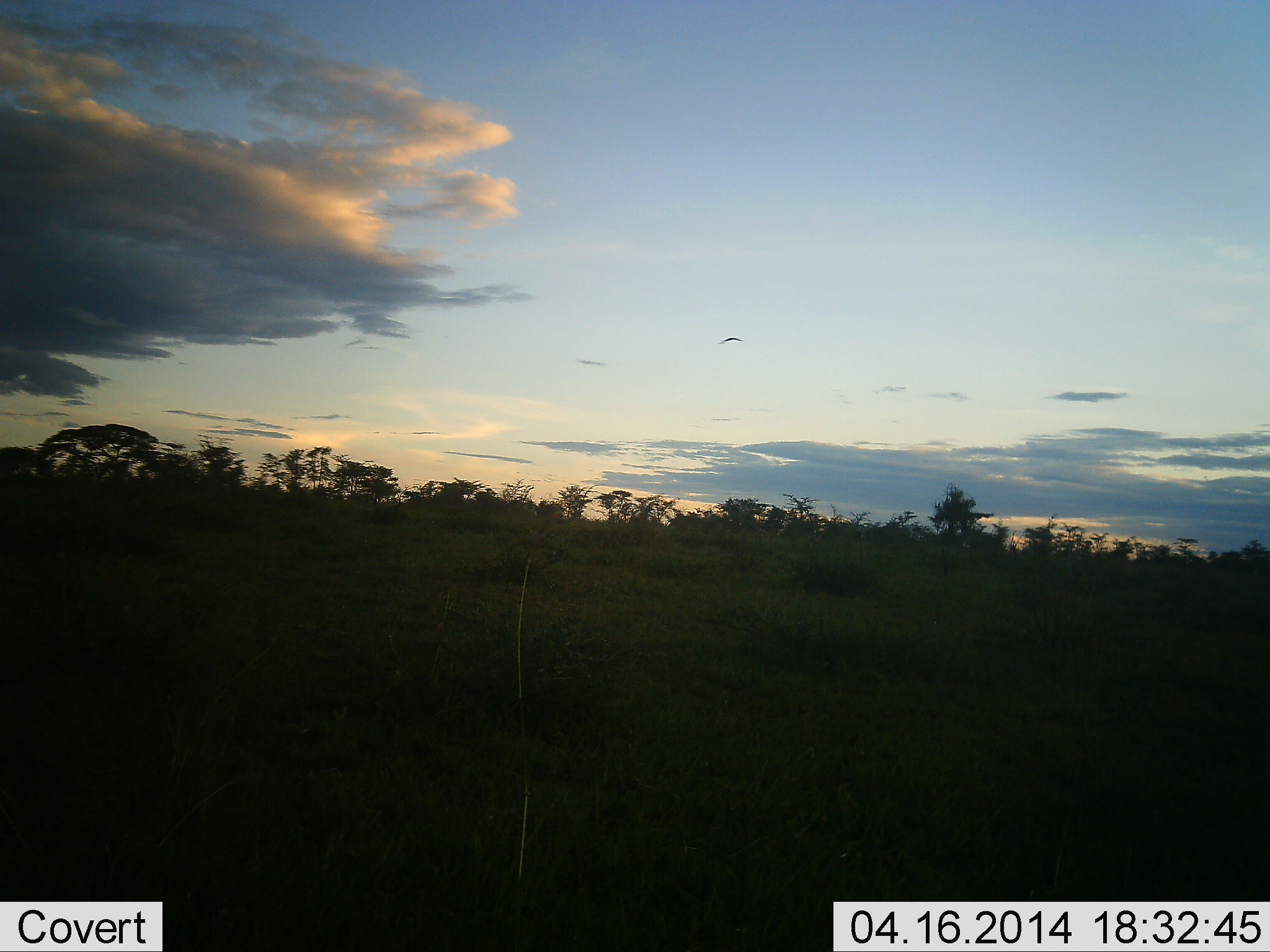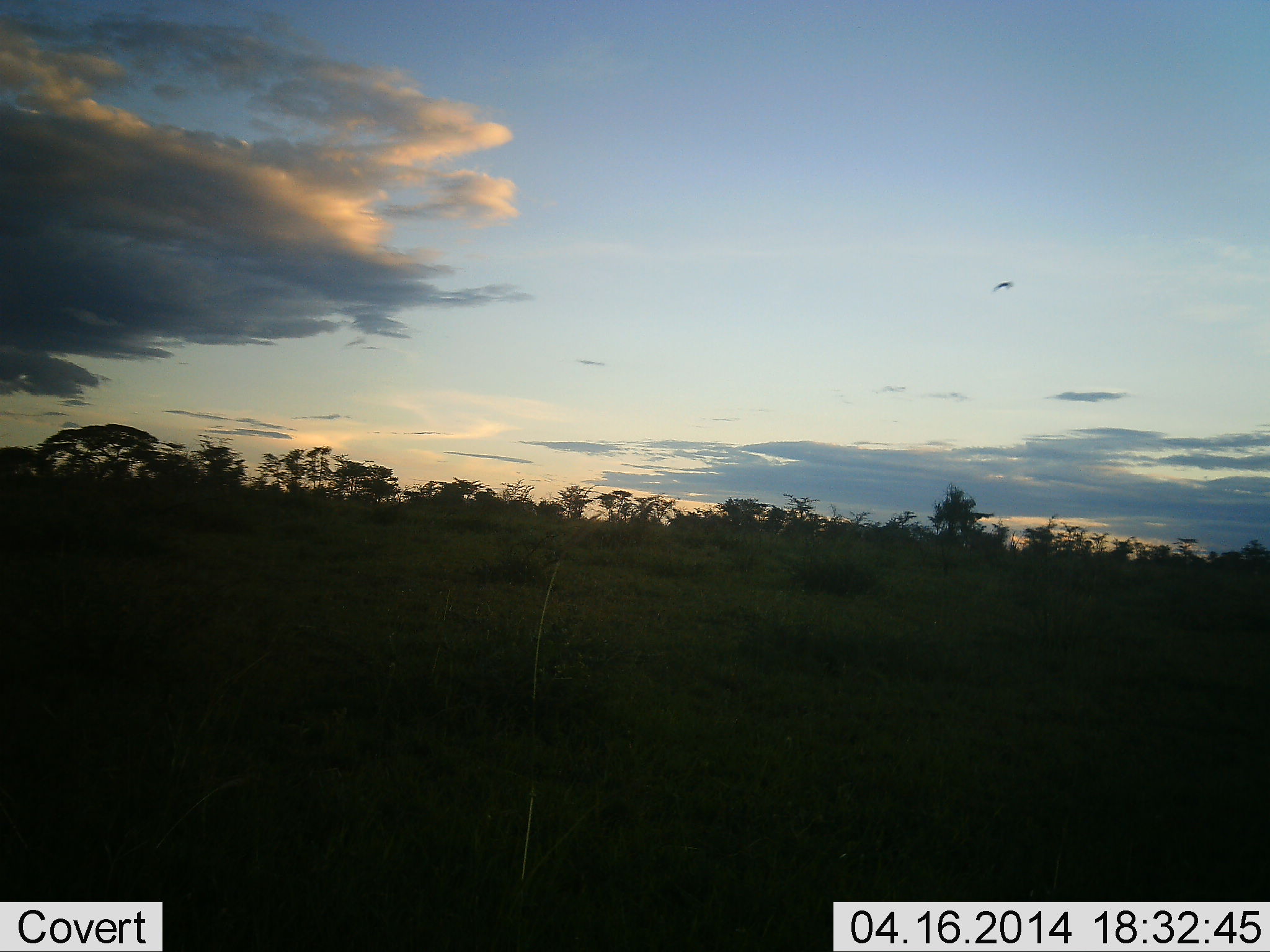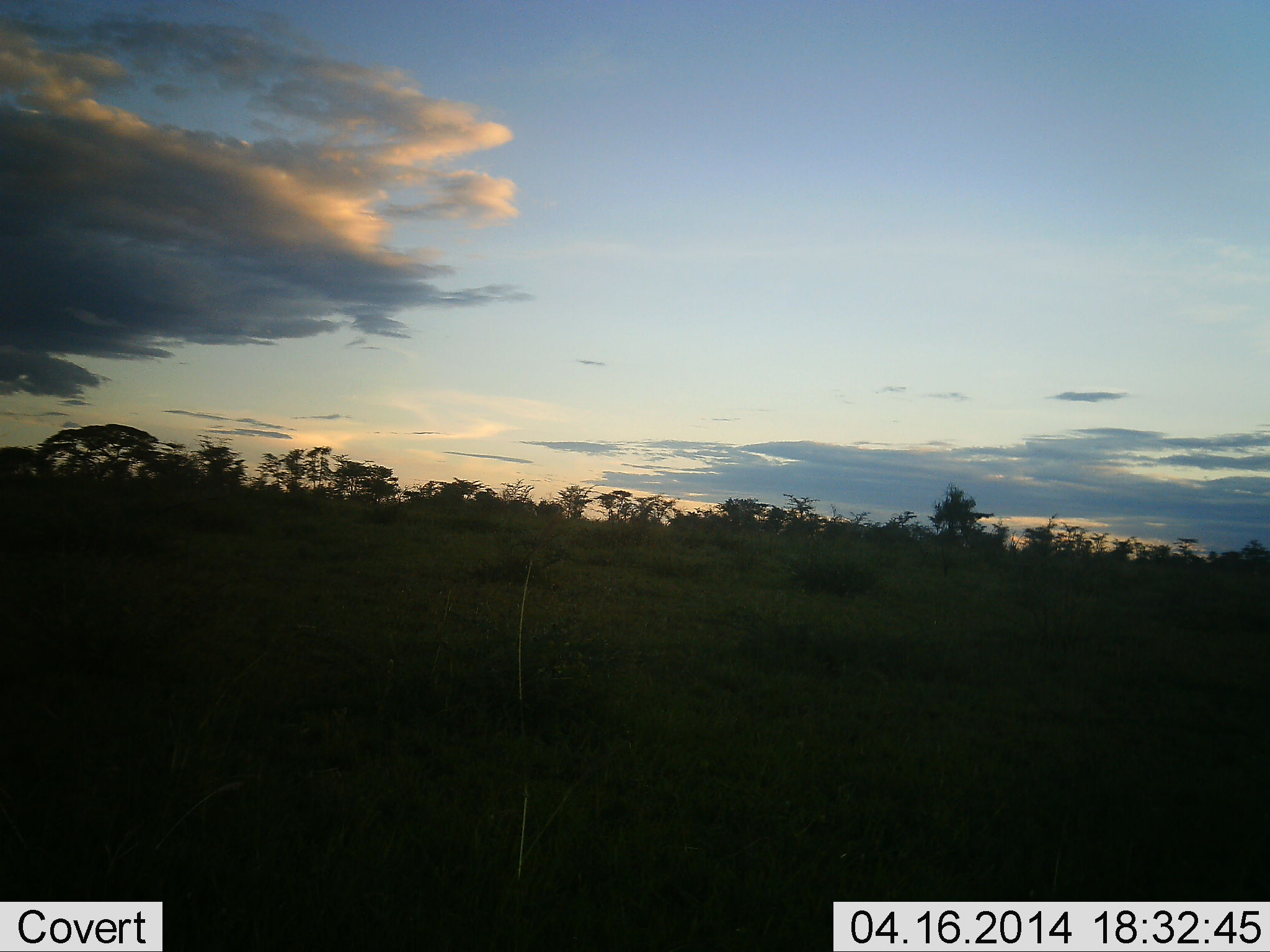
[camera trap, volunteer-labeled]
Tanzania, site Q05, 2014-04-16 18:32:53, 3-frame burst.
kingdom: Animalia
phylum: Chordata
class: Aves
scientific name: Aves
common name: bird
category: otherbird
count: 1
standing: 0%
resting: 0%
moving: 100%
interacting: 0%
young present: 0%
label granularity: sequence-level